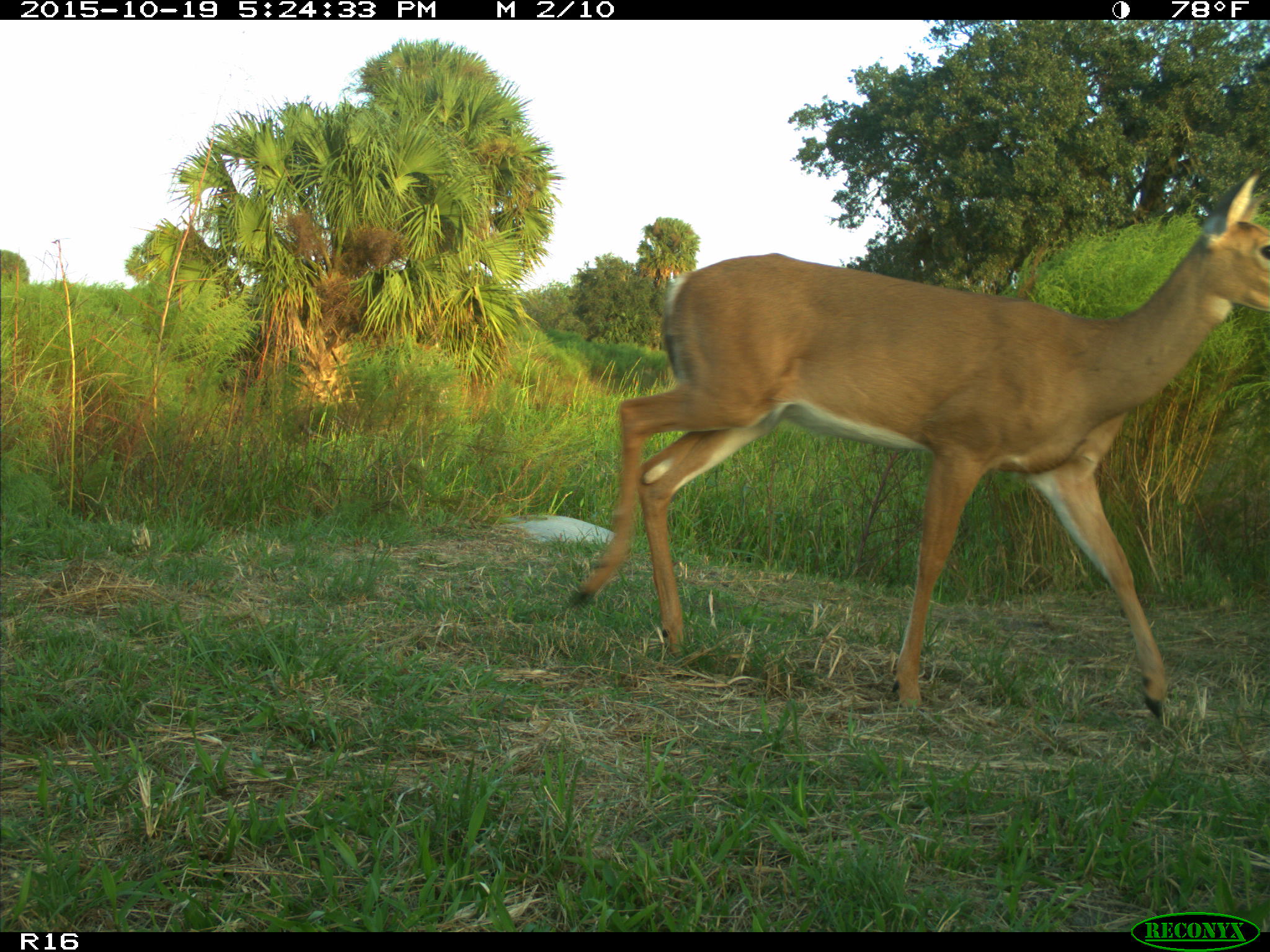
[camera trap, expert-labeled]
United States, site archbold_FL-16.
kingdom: Animalia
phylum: Chordata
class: Mammalia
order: Artiodactyla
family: Cervidae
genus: Odocoileus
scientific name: Odocoileus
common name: deer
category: unidentified deer